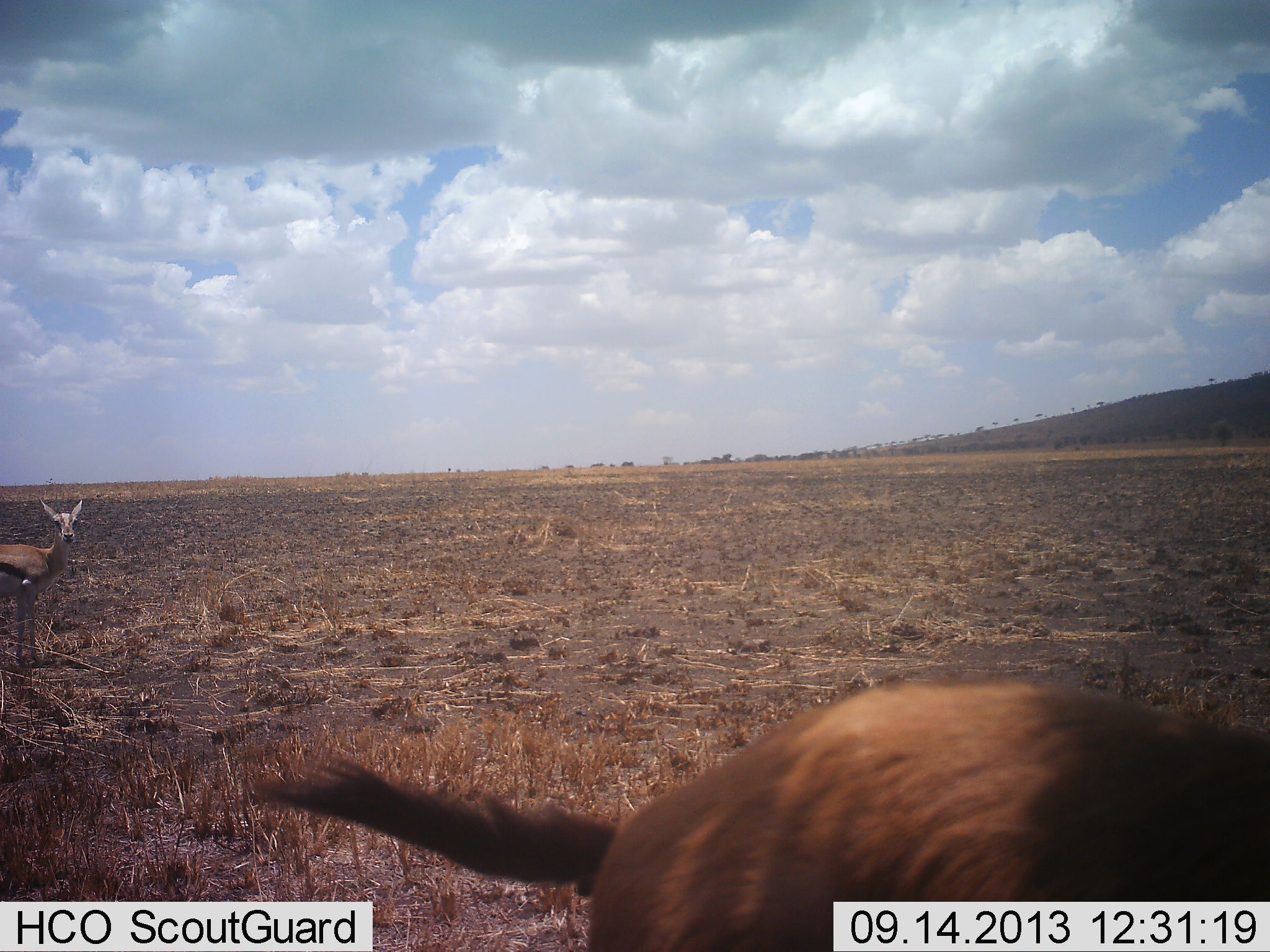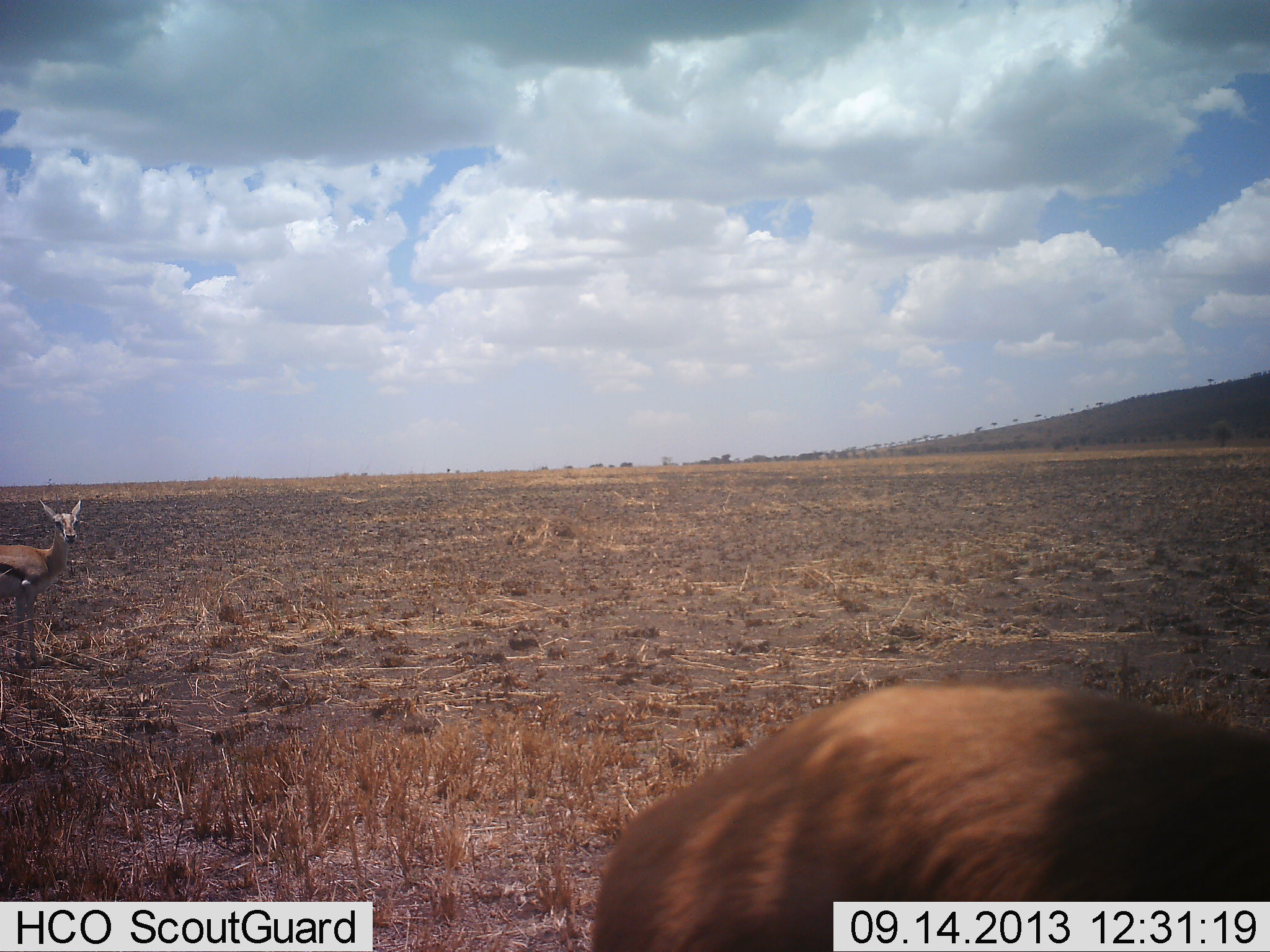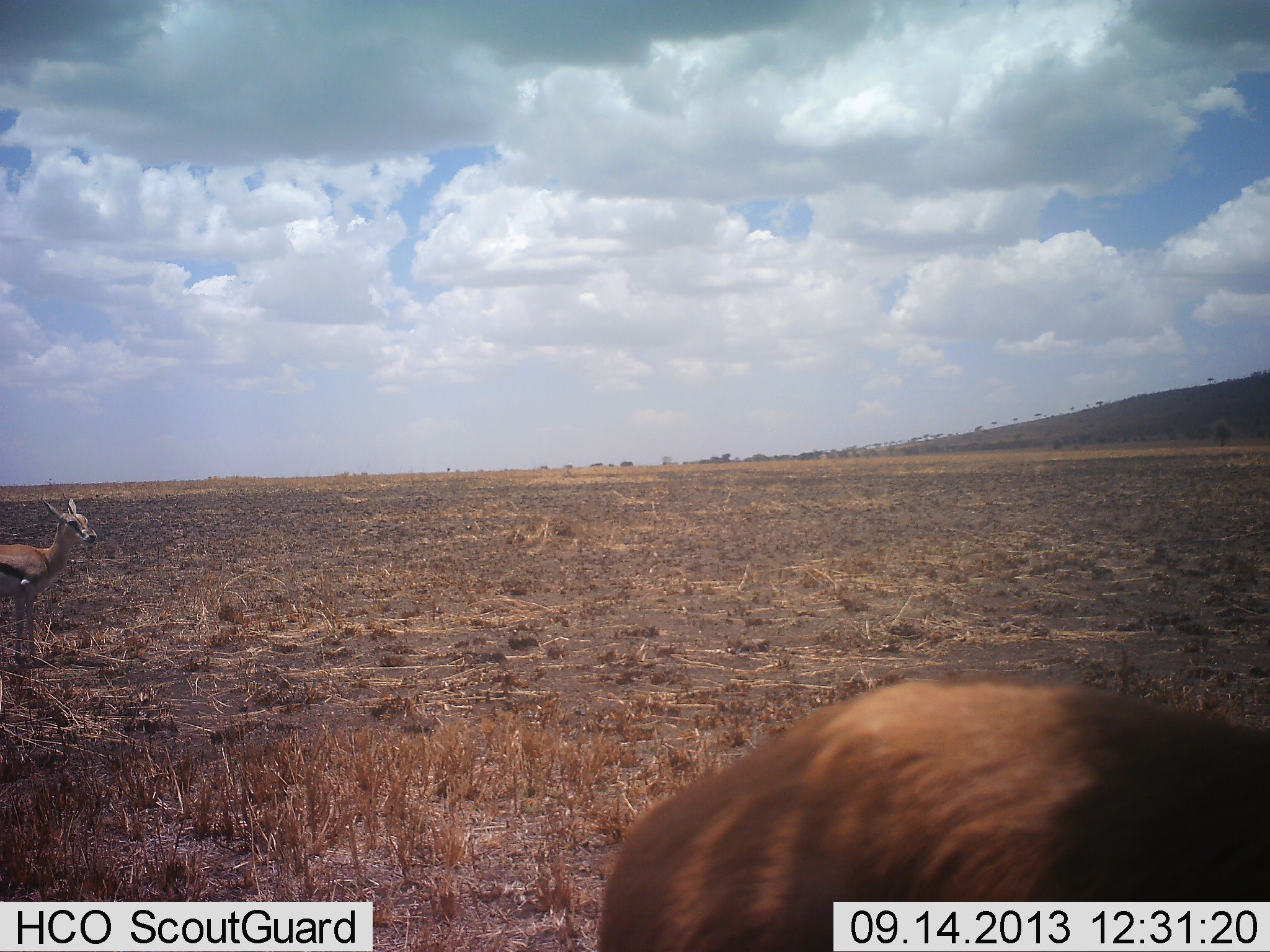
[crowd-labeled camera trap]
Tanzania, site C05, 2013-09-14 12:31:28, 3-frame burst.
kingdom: Animalia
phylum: Chordata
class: Mammalia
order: Artiodactyla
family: Bovidae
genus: Eudorcas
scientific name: Eudorcas thomsonii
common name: thomson's gazelle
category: gazellethomsons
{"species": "gazellethomsons (thomson's gazelle) (Eudorcas thomsonii)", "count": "2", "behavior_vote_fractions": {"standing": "100%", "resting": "0%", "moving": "7%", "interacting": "0%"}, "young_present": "0%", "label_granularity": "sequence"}